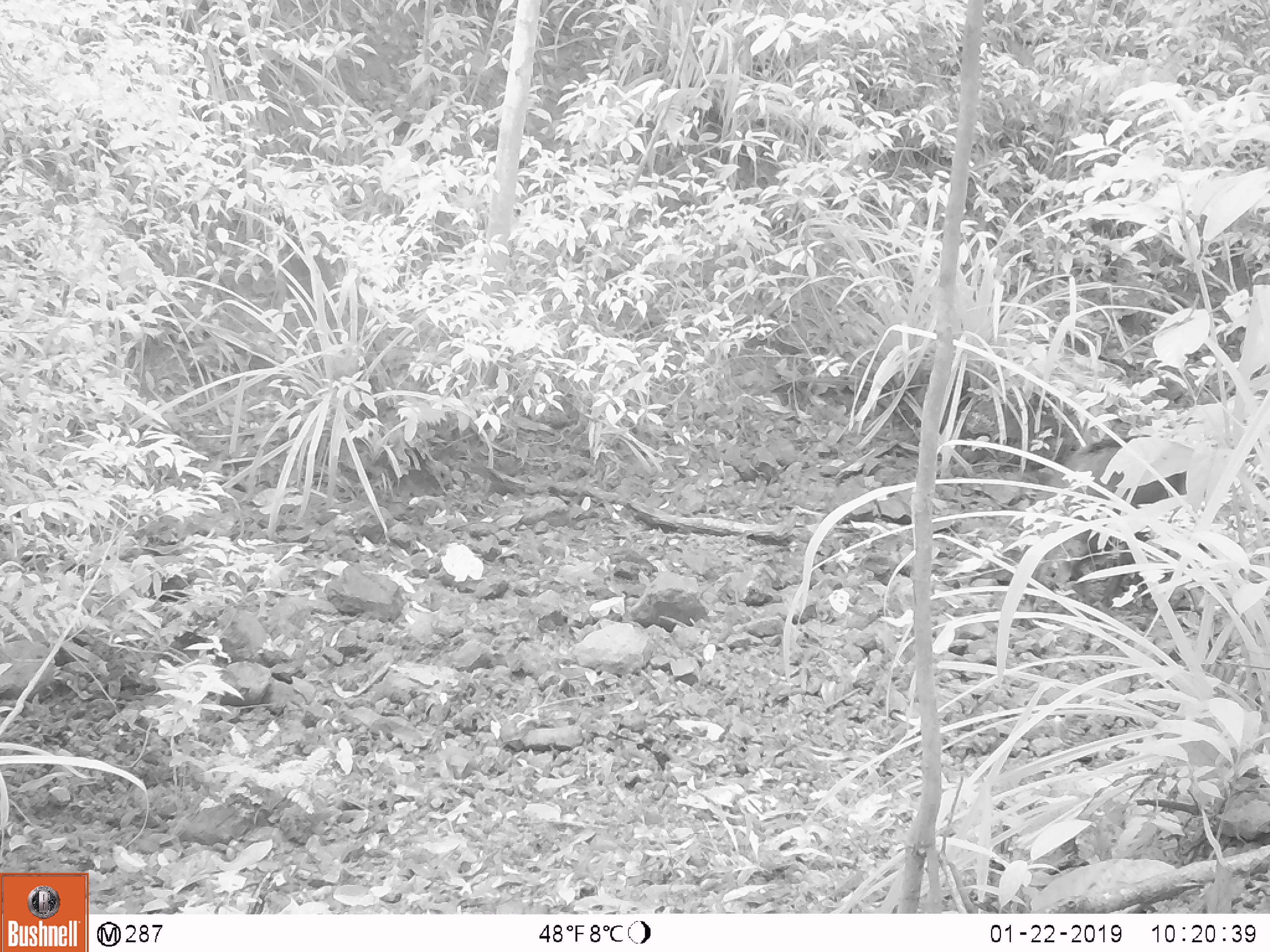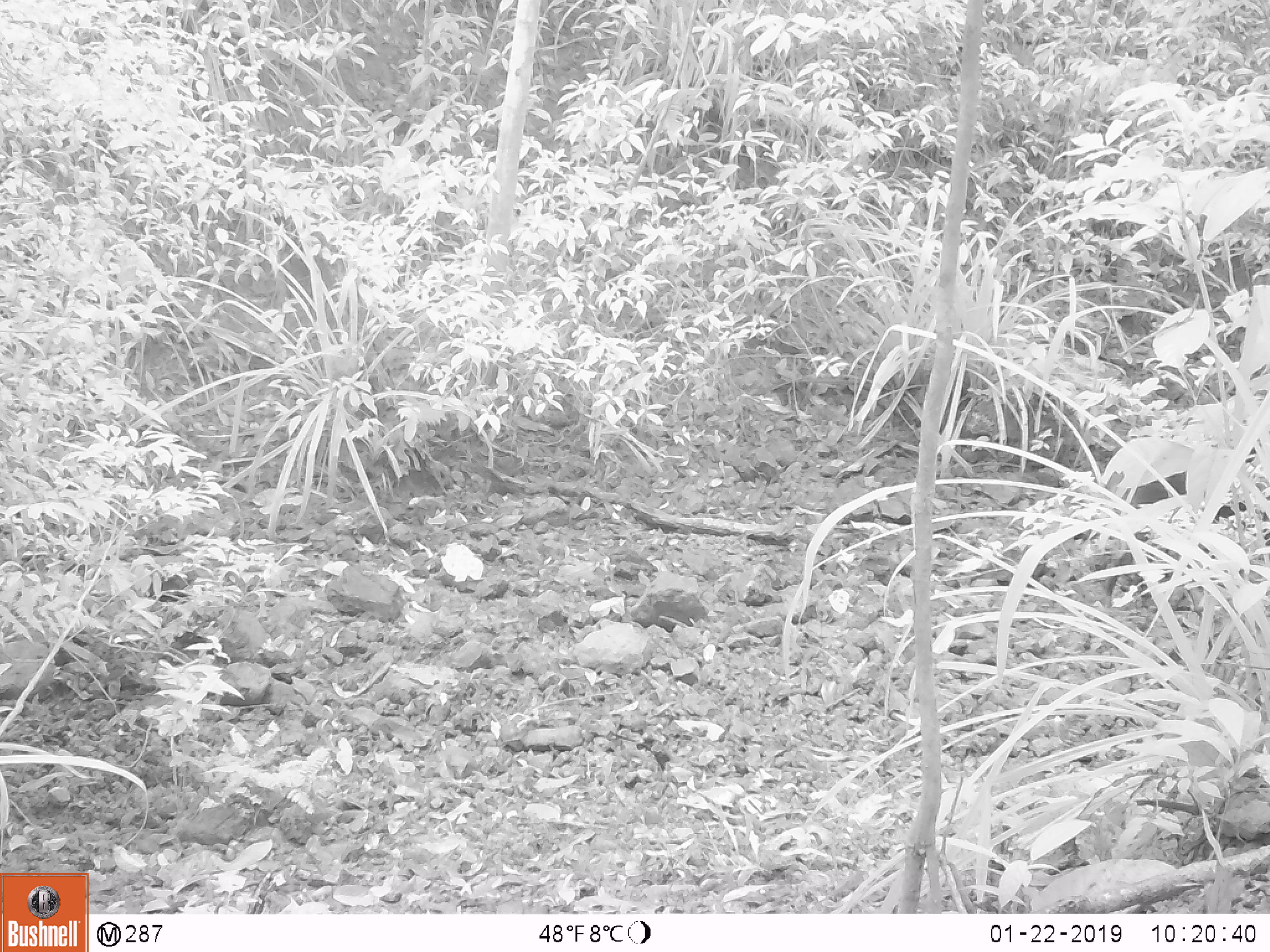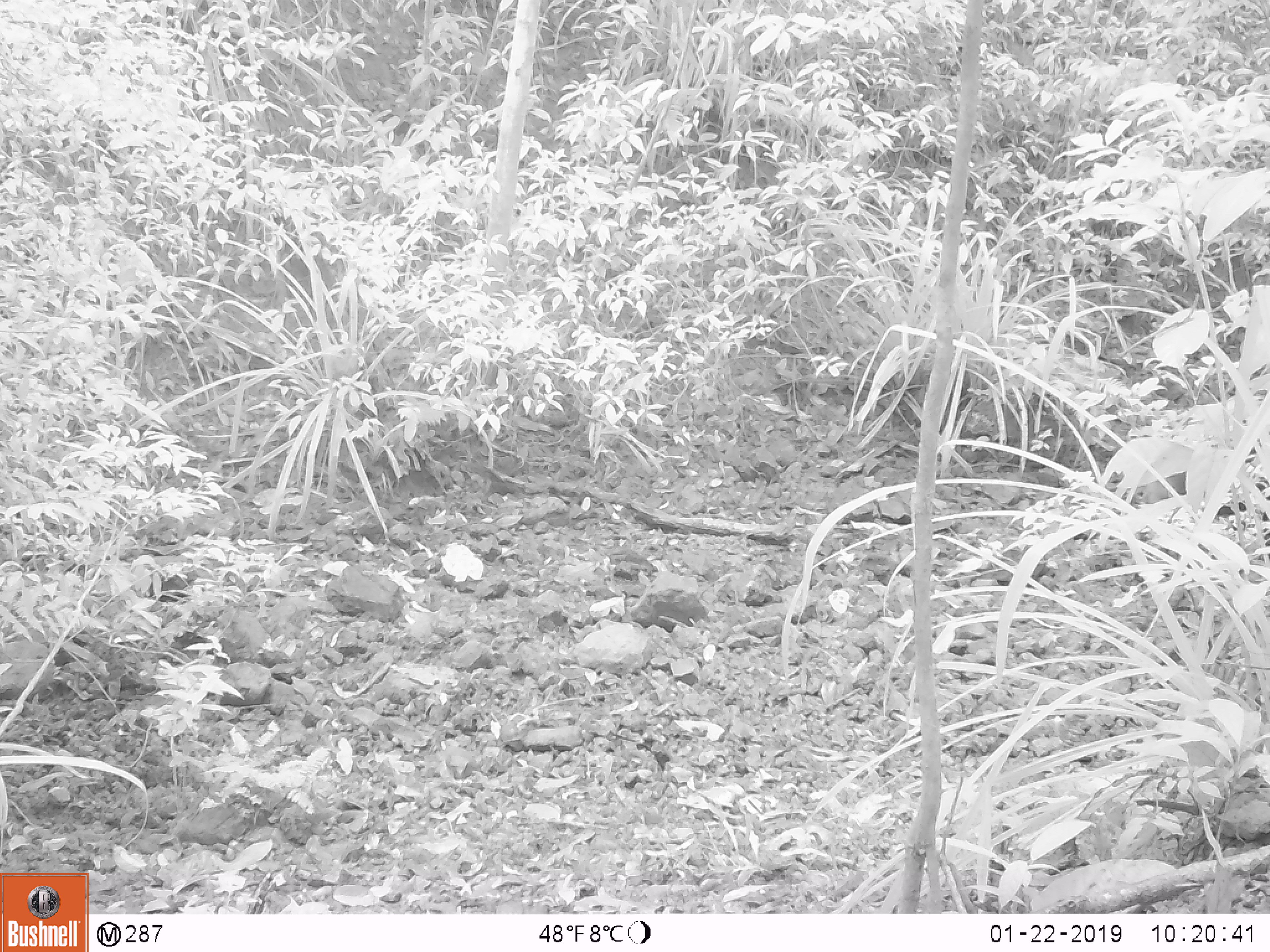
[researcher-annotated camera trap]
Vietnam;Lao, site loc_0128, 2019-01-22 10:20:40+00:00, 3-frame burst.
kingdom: Animalia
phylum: Chordata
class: Mammalia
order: Artiodactyla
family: Suidae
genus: Sus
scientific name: Sus scrofa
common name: eurasian wild pig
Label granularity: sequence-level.